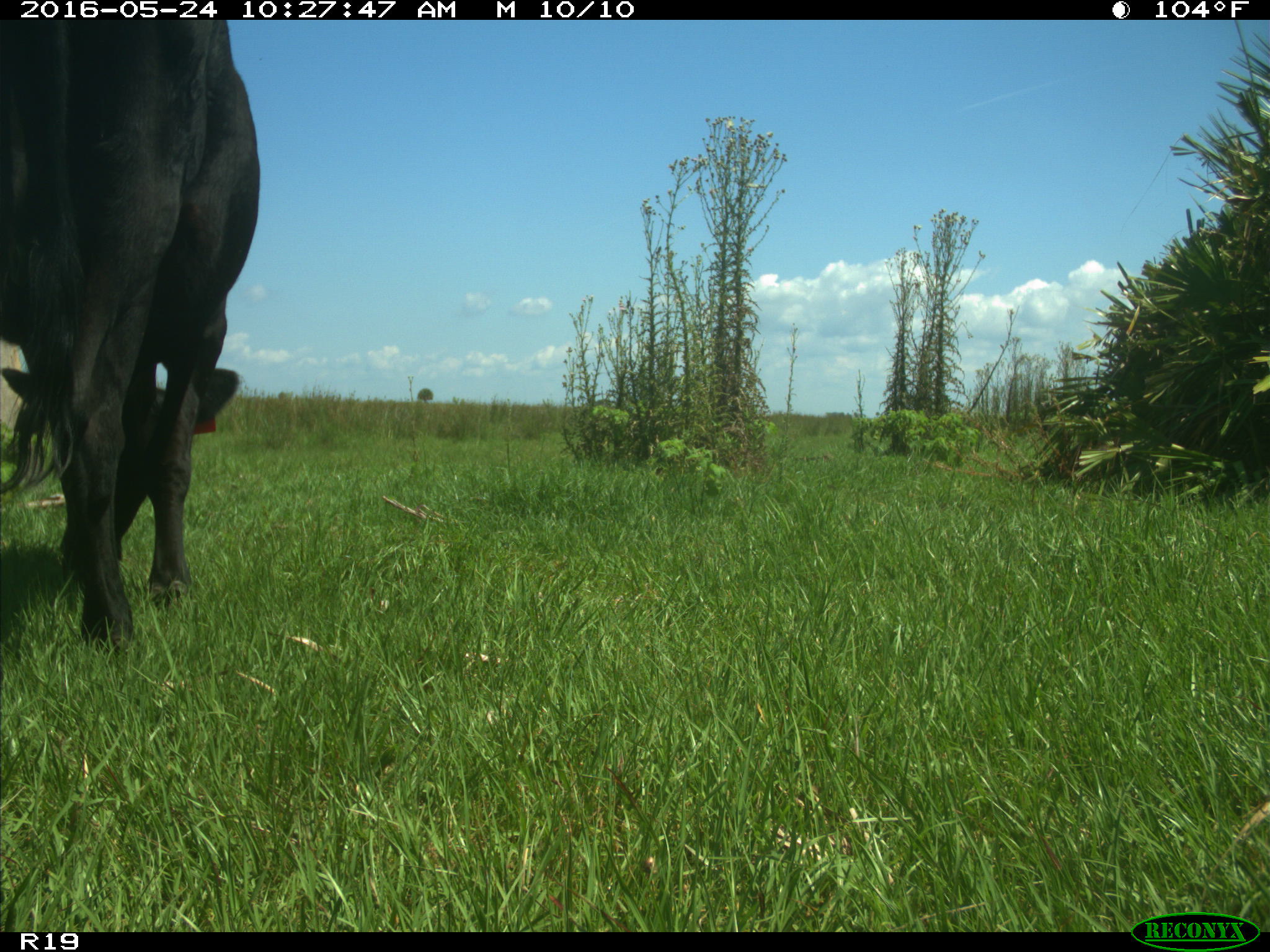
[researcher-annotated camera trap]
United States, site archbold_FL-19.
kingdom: Animalia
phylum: Chordata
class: Mammalia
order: Artiodactyla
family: Bovidae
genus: Bos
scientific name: Bos taurus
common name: domestic cow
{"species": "Bos taurus (domestic cow)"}